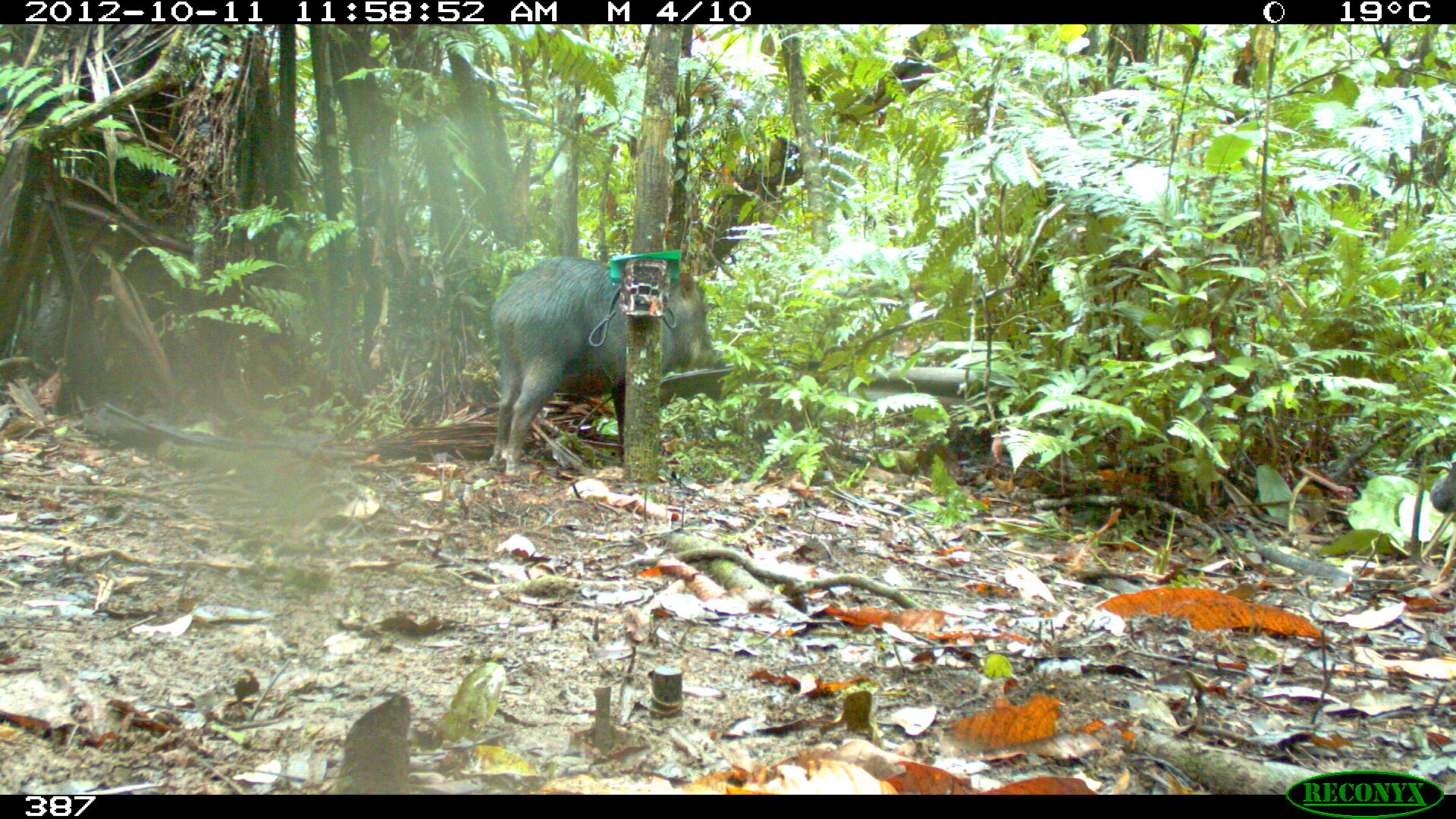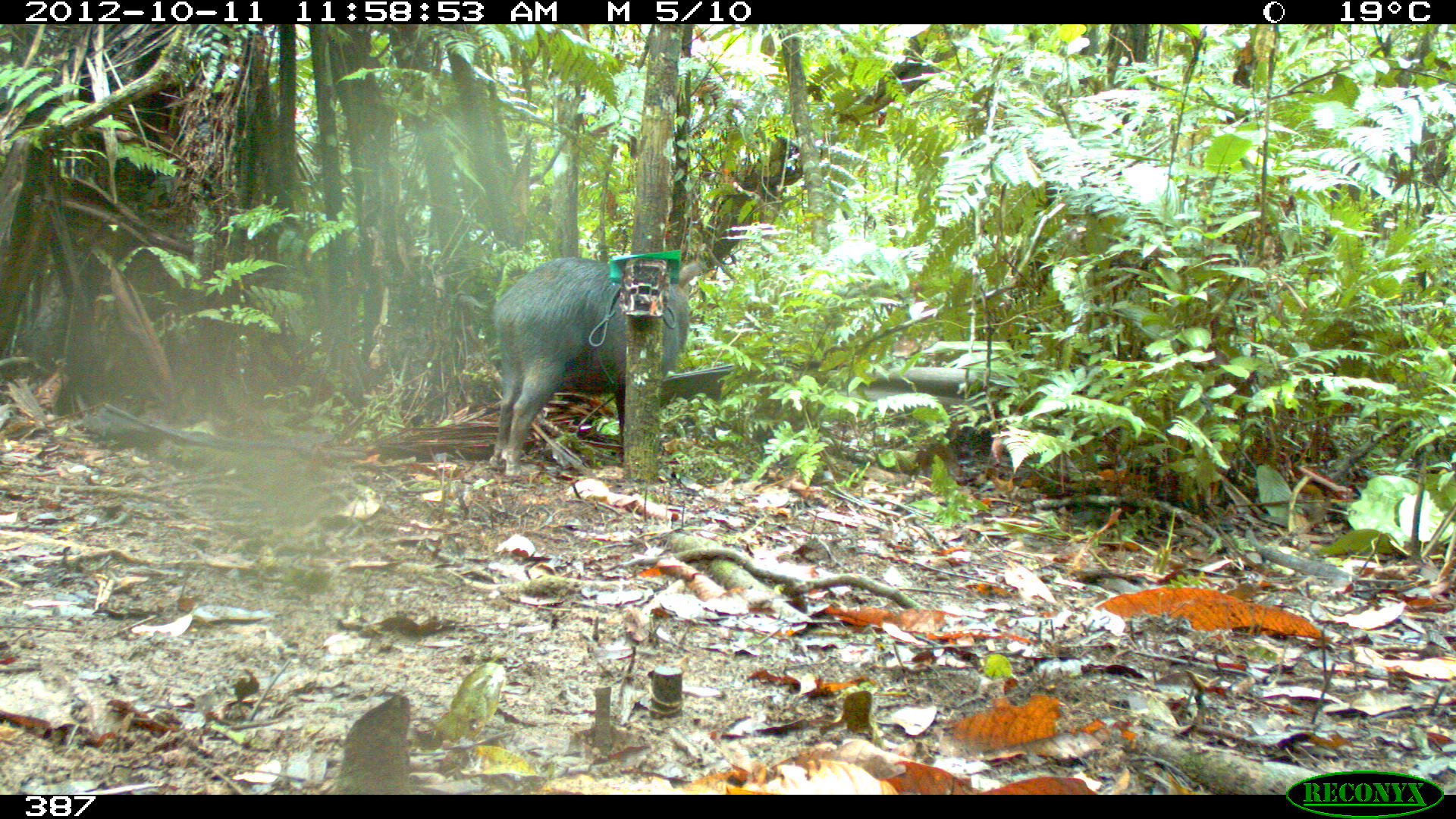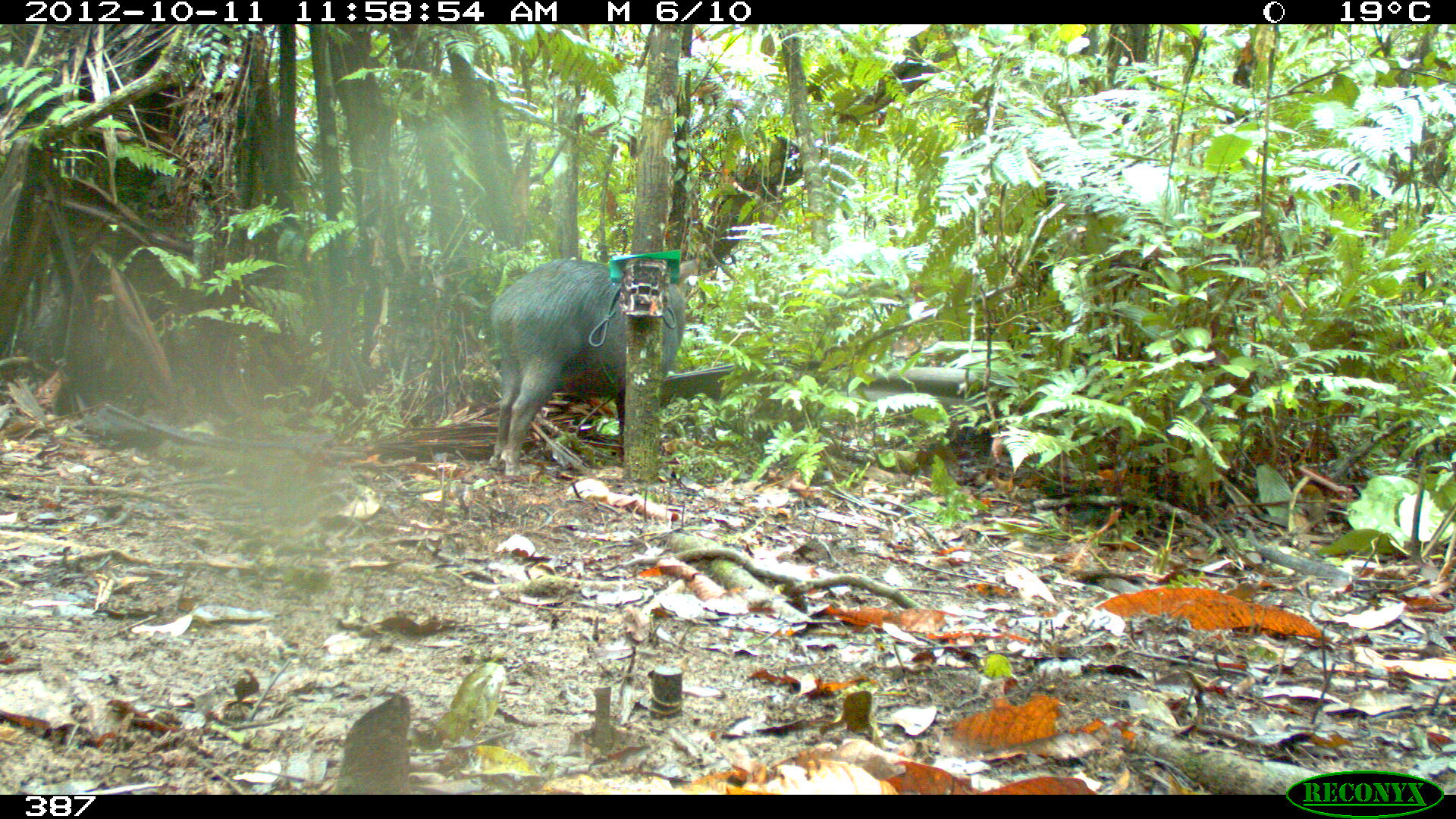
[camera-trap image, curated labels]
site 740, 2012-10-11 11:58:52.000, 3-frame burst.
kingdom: Animalia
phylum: Chordata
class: Mammalia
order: Artiodactyla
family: Tayassuidae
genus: Tayassu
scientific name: Tayassu pecari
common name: white-lipped peccary